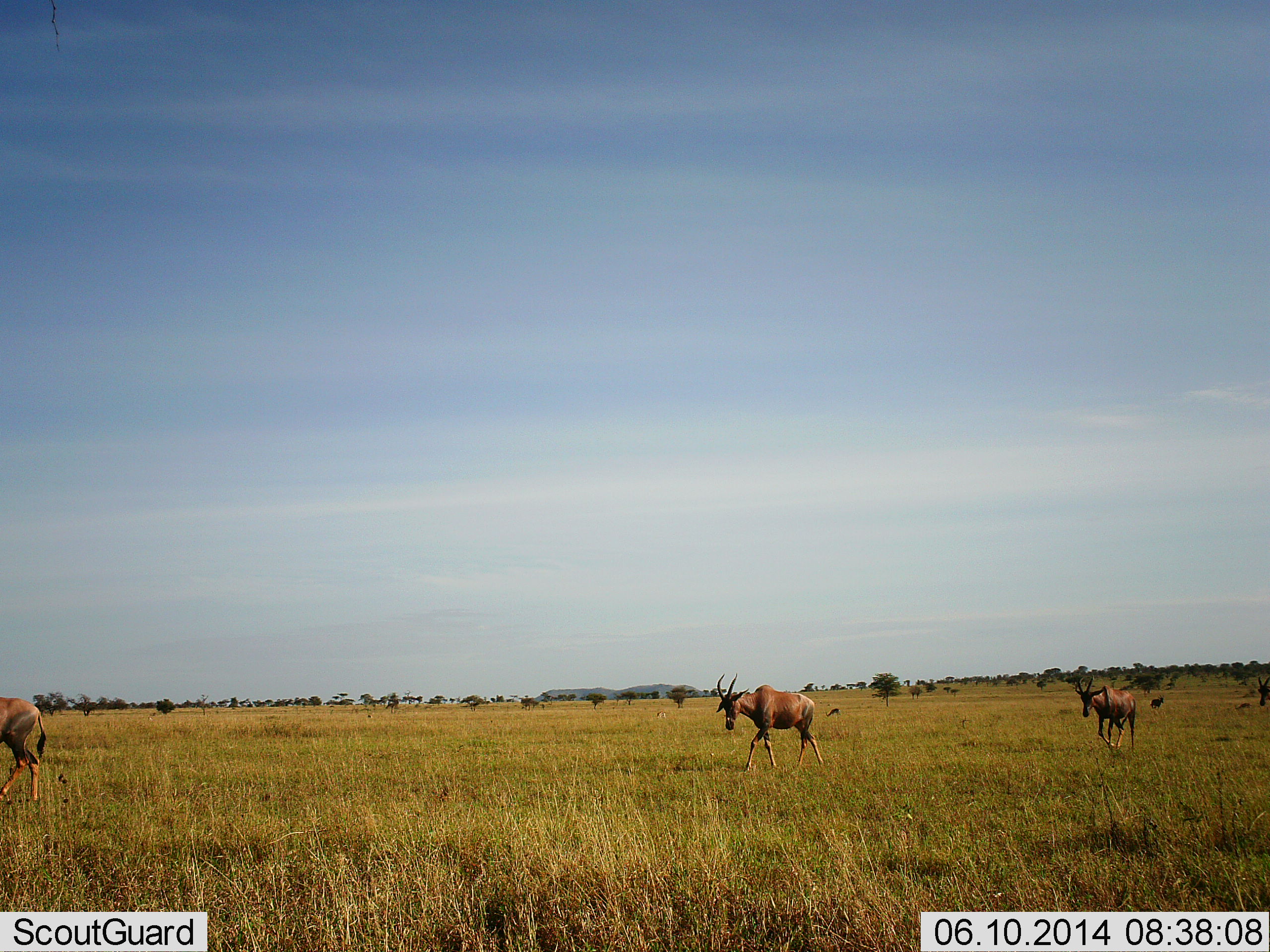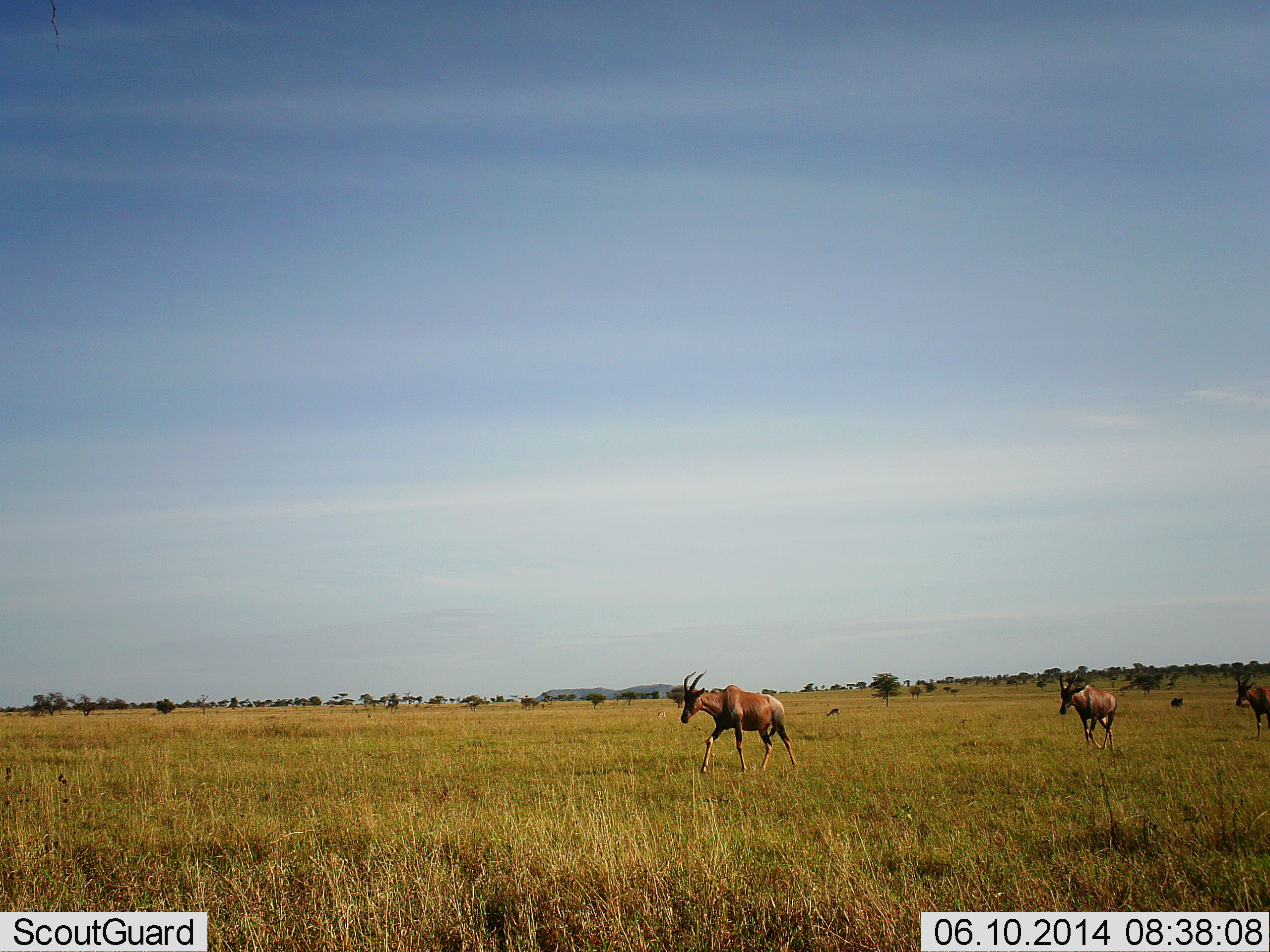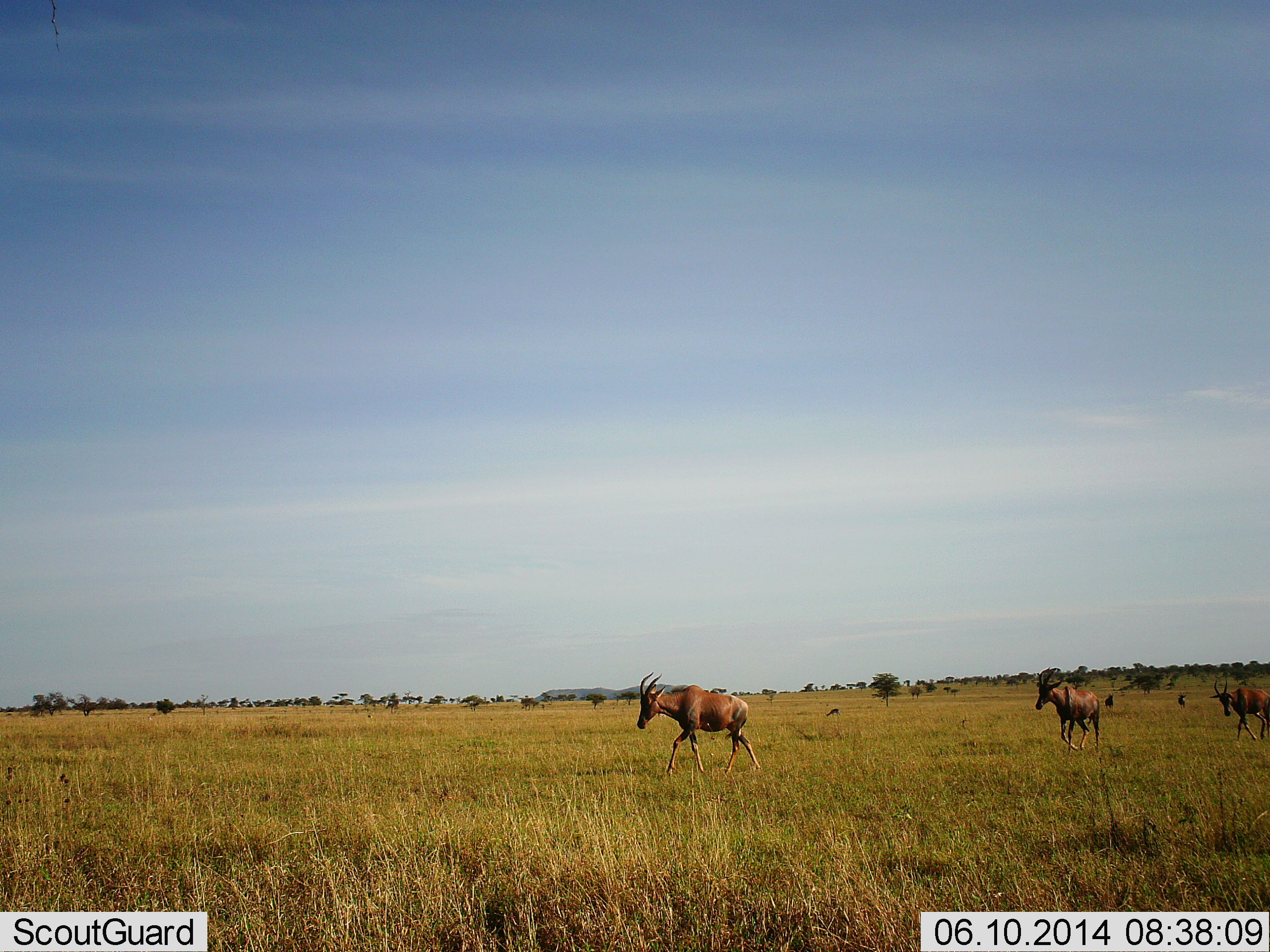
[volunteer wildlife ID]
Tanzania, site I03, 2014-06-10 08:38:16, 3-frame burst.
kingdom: Animalia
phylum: Chordata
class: Mammalia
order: Artiodactyla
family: Bovidae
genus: Damaliscus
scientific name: Damaliscus lunatus jimela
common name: topi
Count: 4.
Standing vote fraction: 0%.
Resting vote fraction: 0%.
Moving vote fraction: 100%.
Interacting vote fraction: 0%.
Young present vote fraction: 0%.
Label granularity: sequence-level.